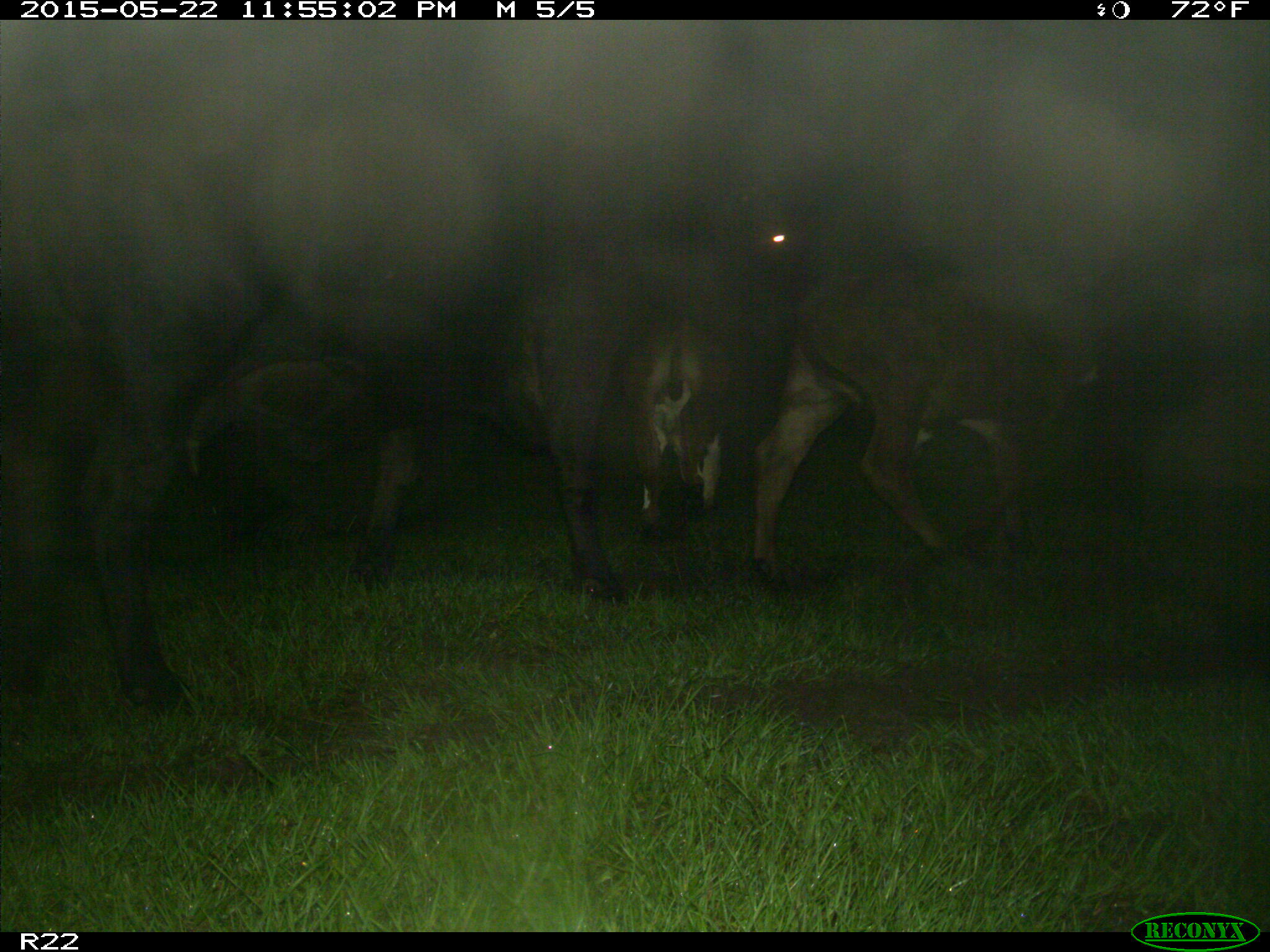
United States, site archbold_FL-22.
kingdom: Animalia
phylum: Chordata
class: Mammalia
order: Artiodactyla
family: Bovidae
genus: Bos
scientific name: Bos taurus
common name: domestic cow